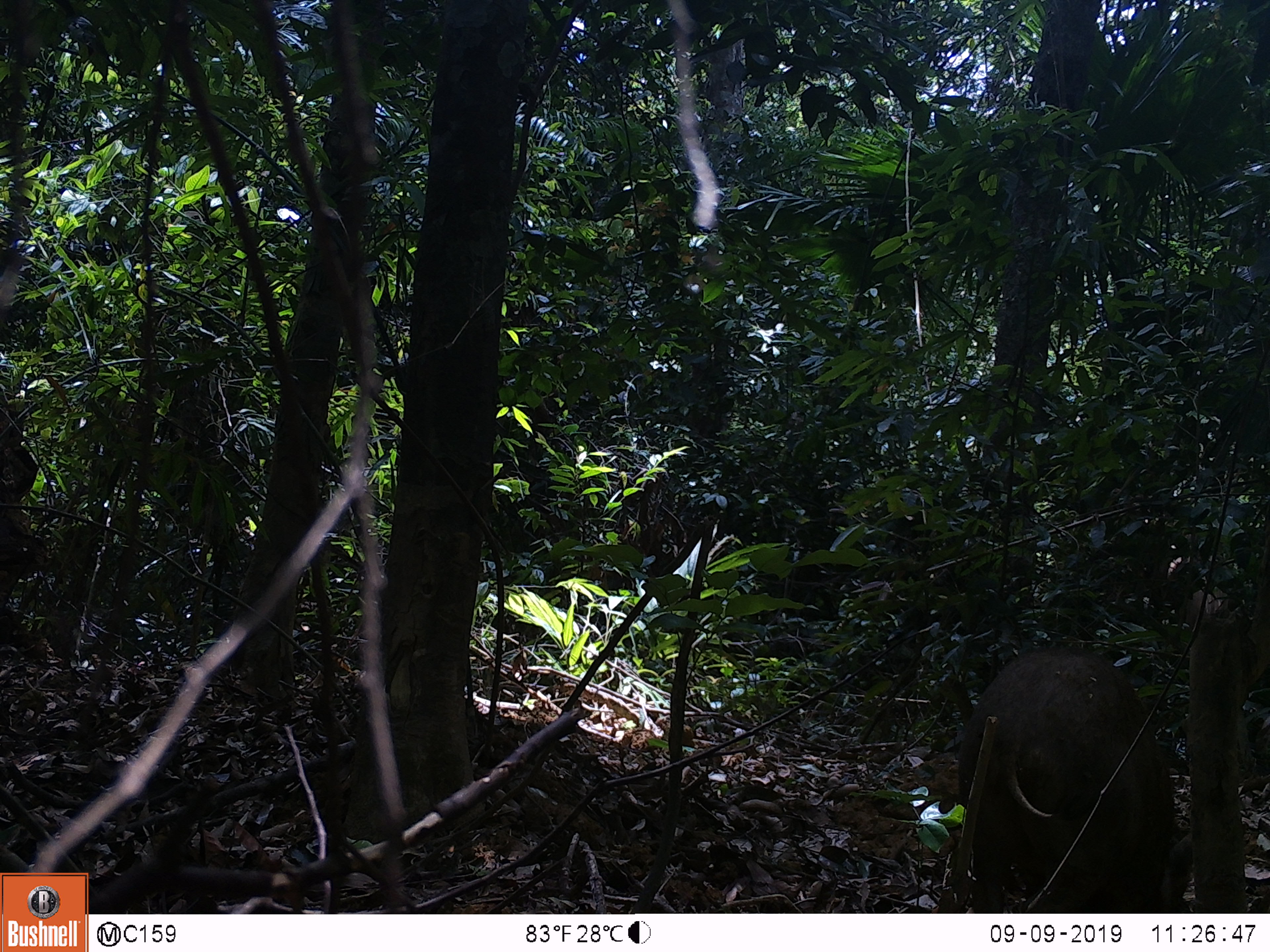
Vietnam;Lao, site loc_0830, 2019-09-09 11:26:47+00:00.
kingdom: Animalia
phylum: Chordata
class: Mammalia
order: Artiodactyla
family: Suidae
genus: Sus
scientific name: Sus scrofa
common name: eurasian wild pig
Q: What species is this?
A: Eurasian wild pig (Sus scrofa).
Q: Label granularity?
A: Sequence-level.